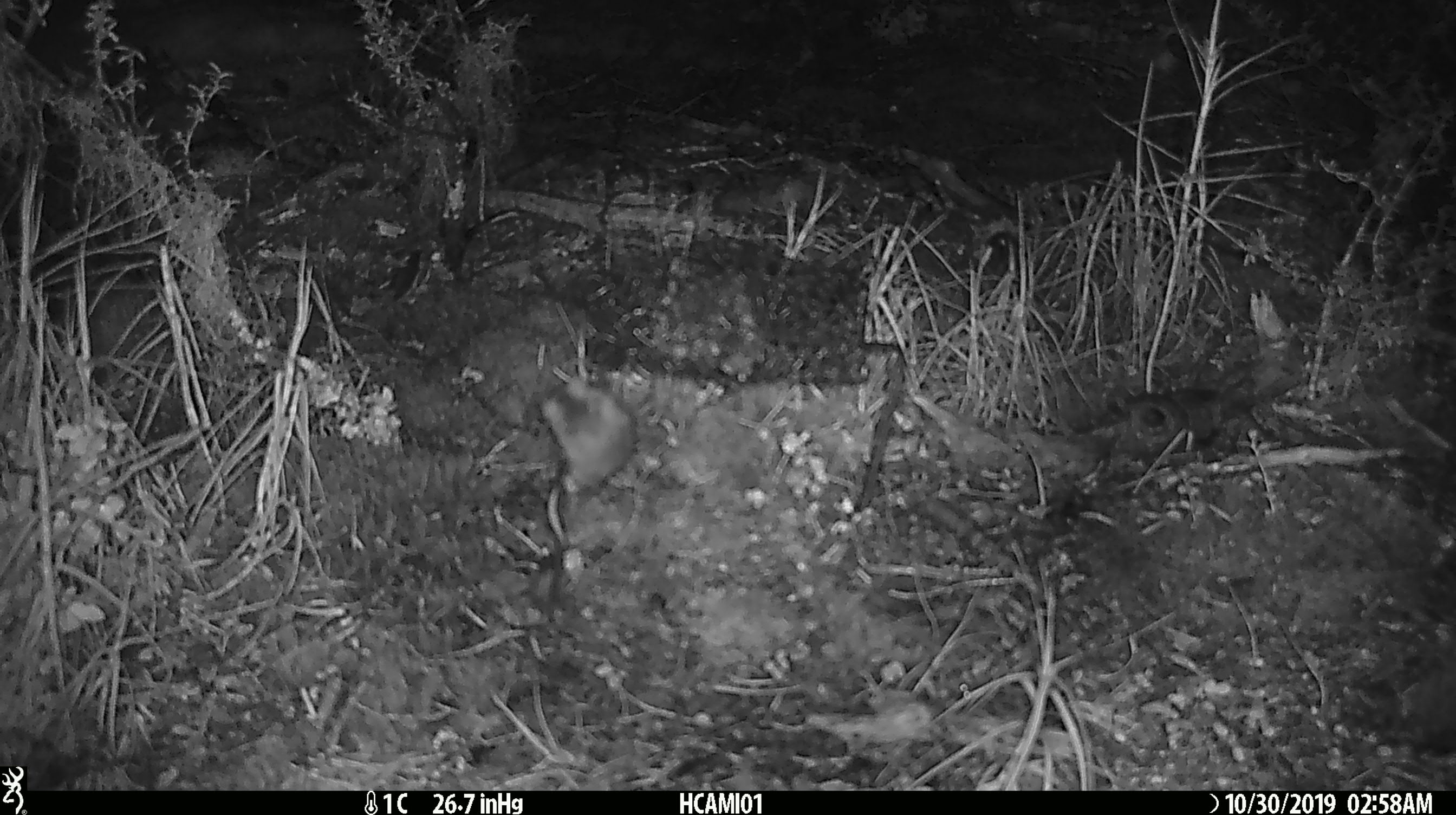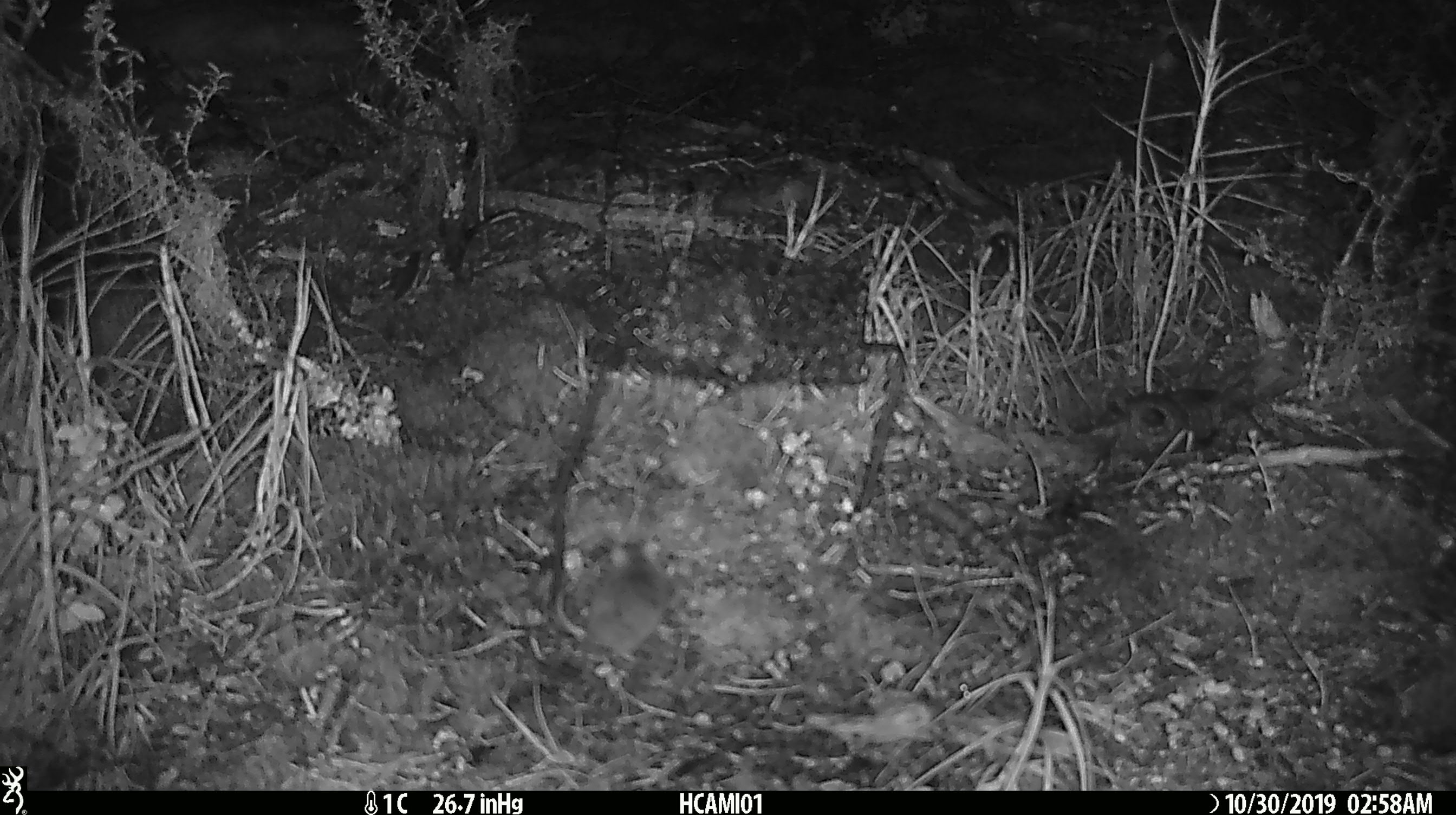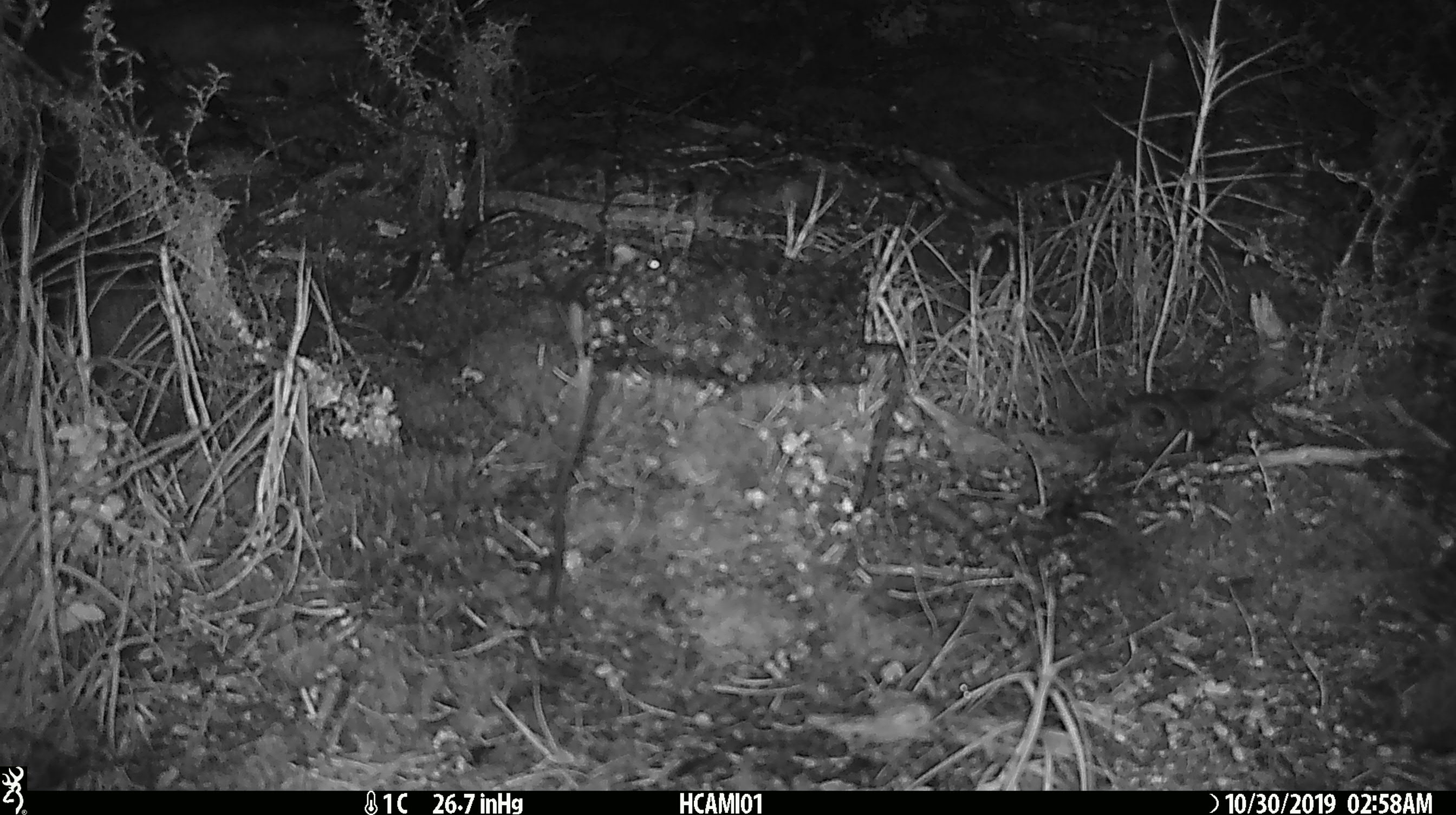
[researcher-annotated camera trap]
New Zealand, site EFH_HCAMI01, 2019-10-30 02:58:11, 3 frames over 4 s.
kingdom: Animalia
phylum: Chordata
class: Mammalia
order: Rodentia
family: Muridae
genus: Mus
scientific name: Mus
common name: mouse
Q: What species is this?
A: Mouse (Mus).